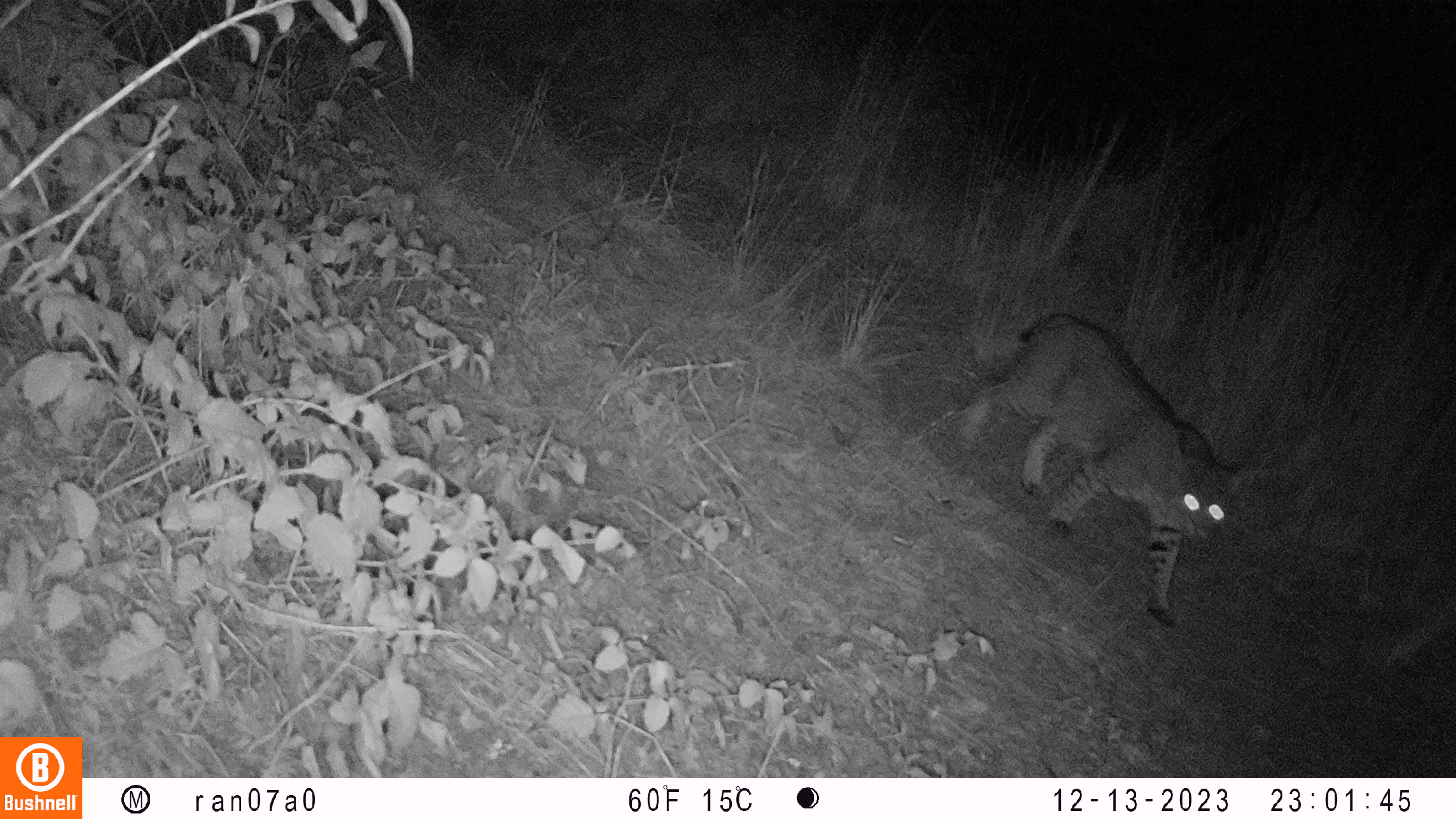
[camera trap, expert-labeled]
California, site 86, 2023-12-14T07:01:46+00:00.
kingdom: Animalia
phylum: Chordata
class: Mammalia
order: Carnivora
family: Felidae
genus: Lynx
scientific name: Lynx rufus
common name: bobcat